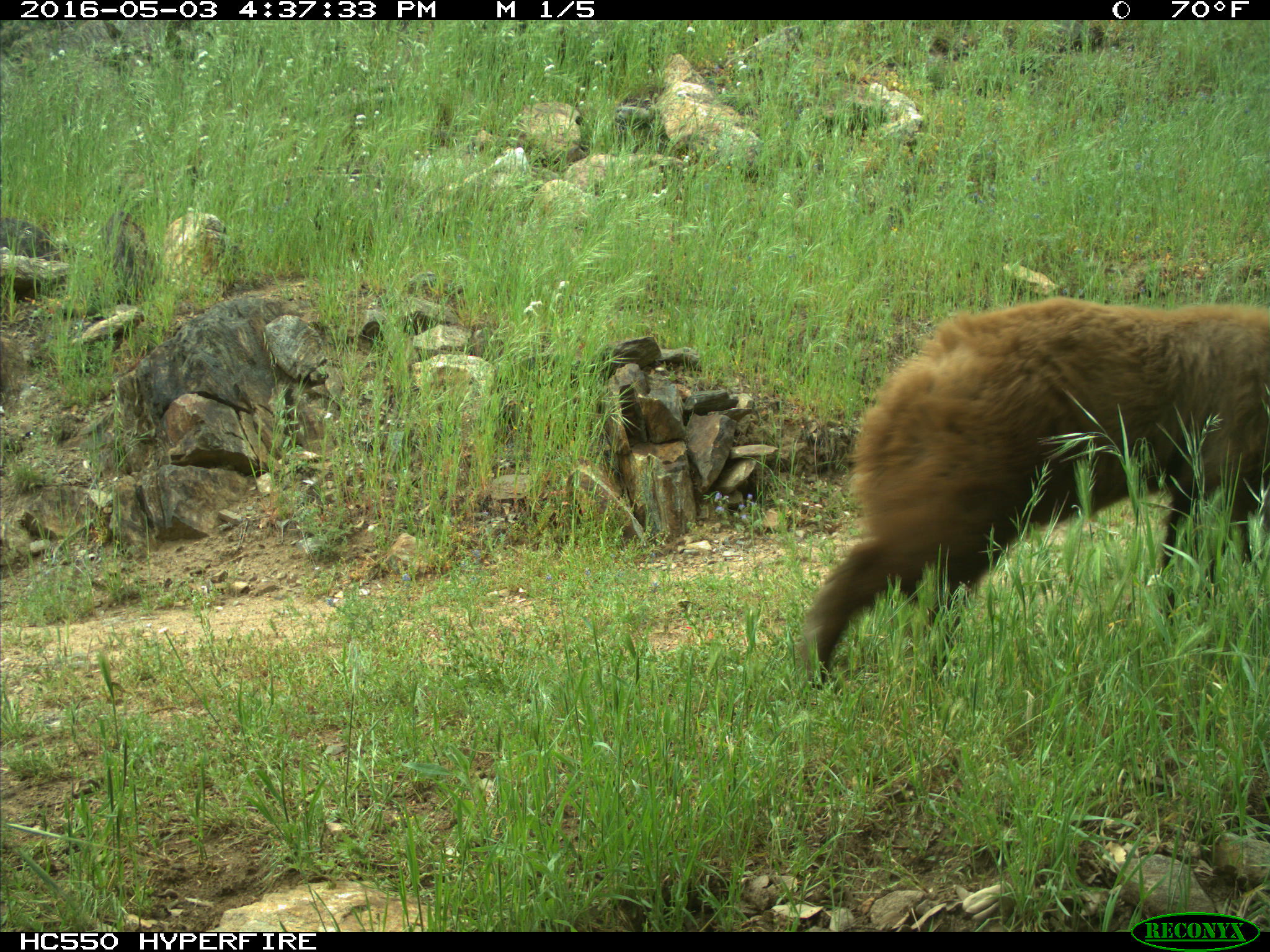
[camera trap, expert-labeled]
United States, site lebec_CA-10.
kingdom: Animalia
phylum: Chordata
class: Mammalia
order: Carnivora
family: Ursidae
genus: Ursus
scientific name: Ursus americanus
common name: american black bear